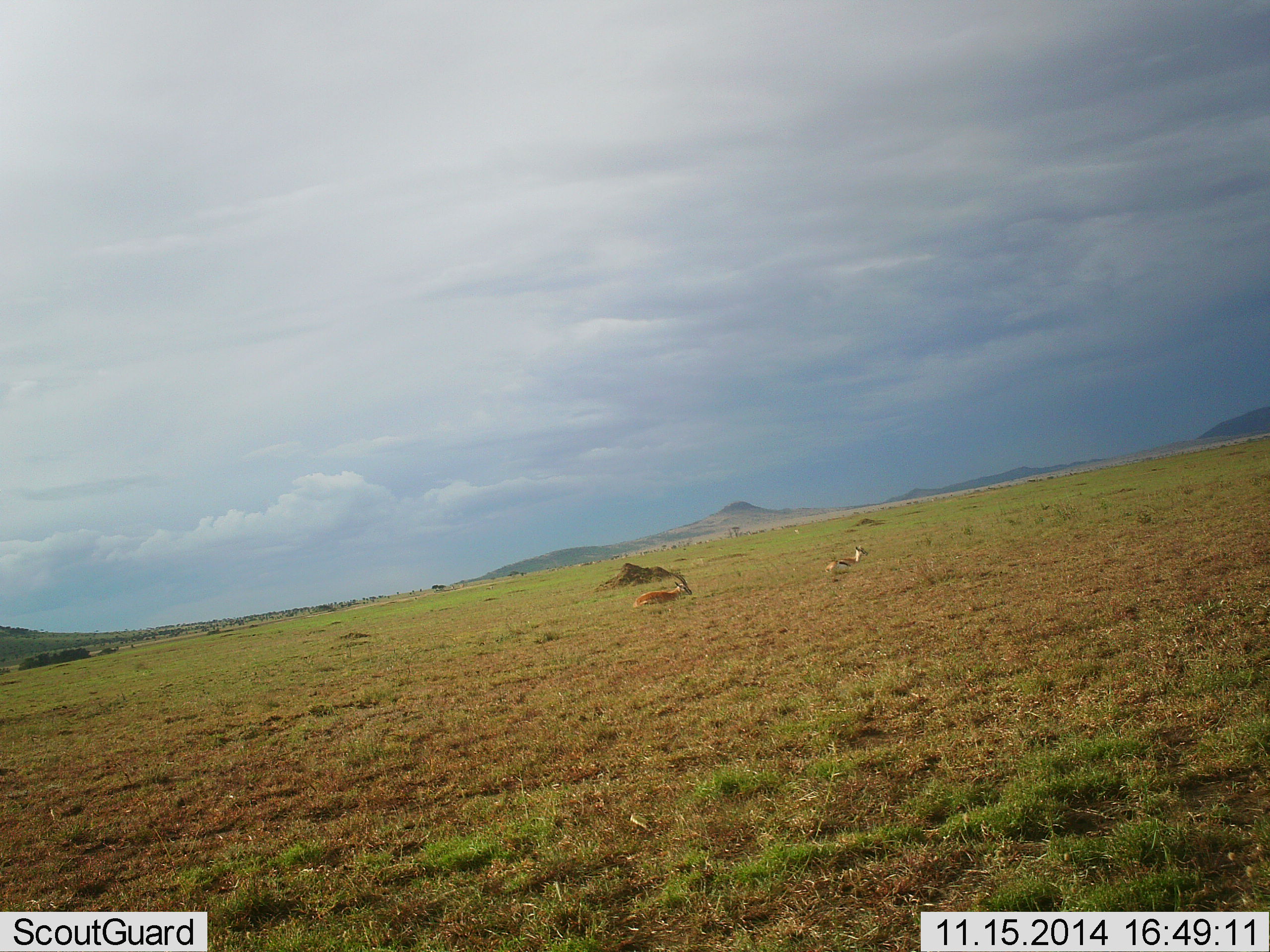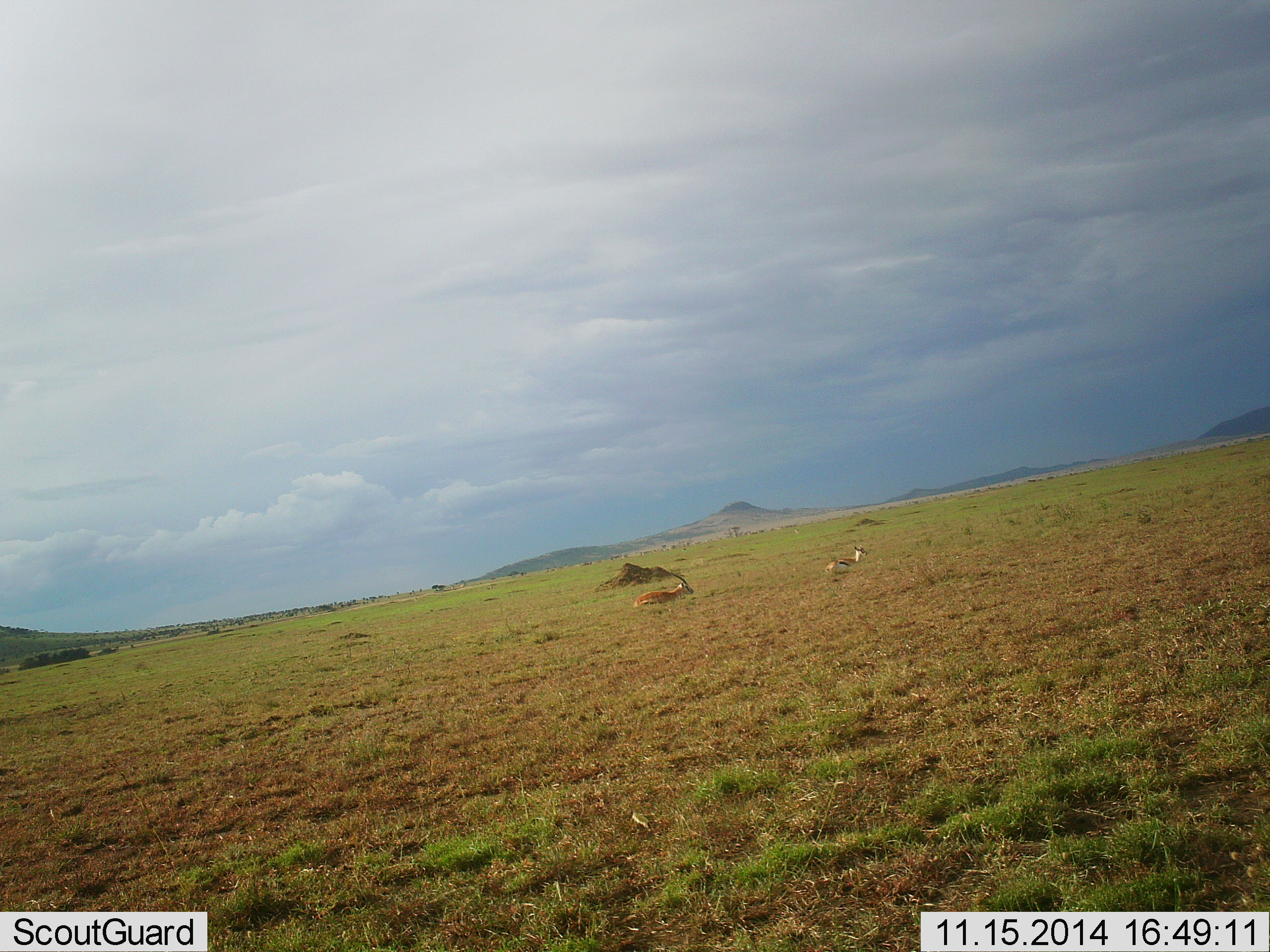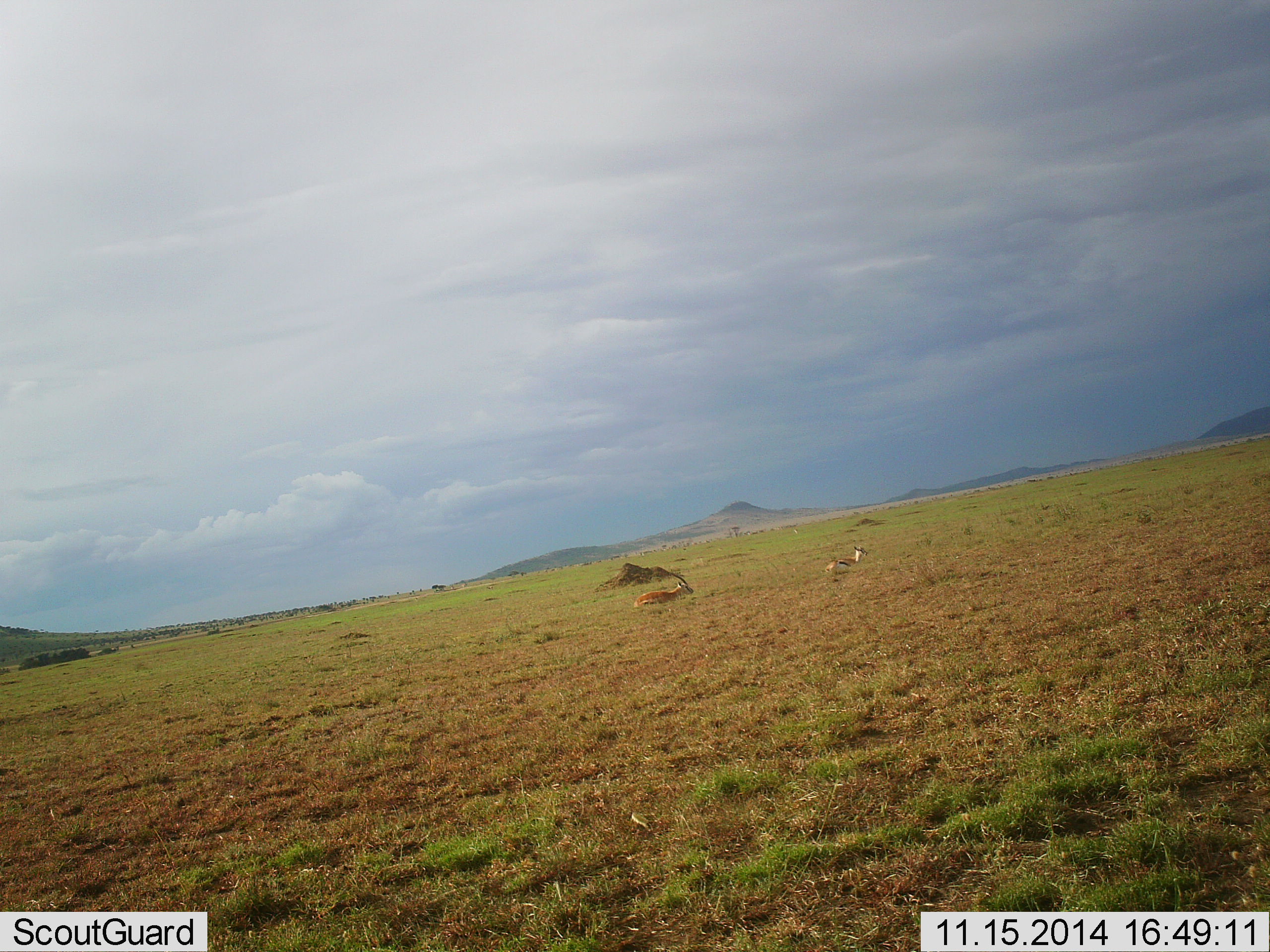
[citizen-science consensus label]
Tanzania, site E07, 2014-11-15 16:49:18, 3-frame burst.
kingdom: Animalia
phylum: Chordata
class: Mammalia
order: Artiodactyla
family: Bovidae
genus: Eudorcas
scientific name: Eudorcas thomsonii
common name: thomson's gazelle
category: gazellethomsons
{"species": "gazellethomsons (thomson's gazelle) (Eudorcas thomsonii)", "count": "2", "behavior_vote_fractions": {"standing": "10%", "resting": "90%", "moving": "0%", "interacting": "0%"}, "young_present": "0%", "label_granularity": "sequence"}